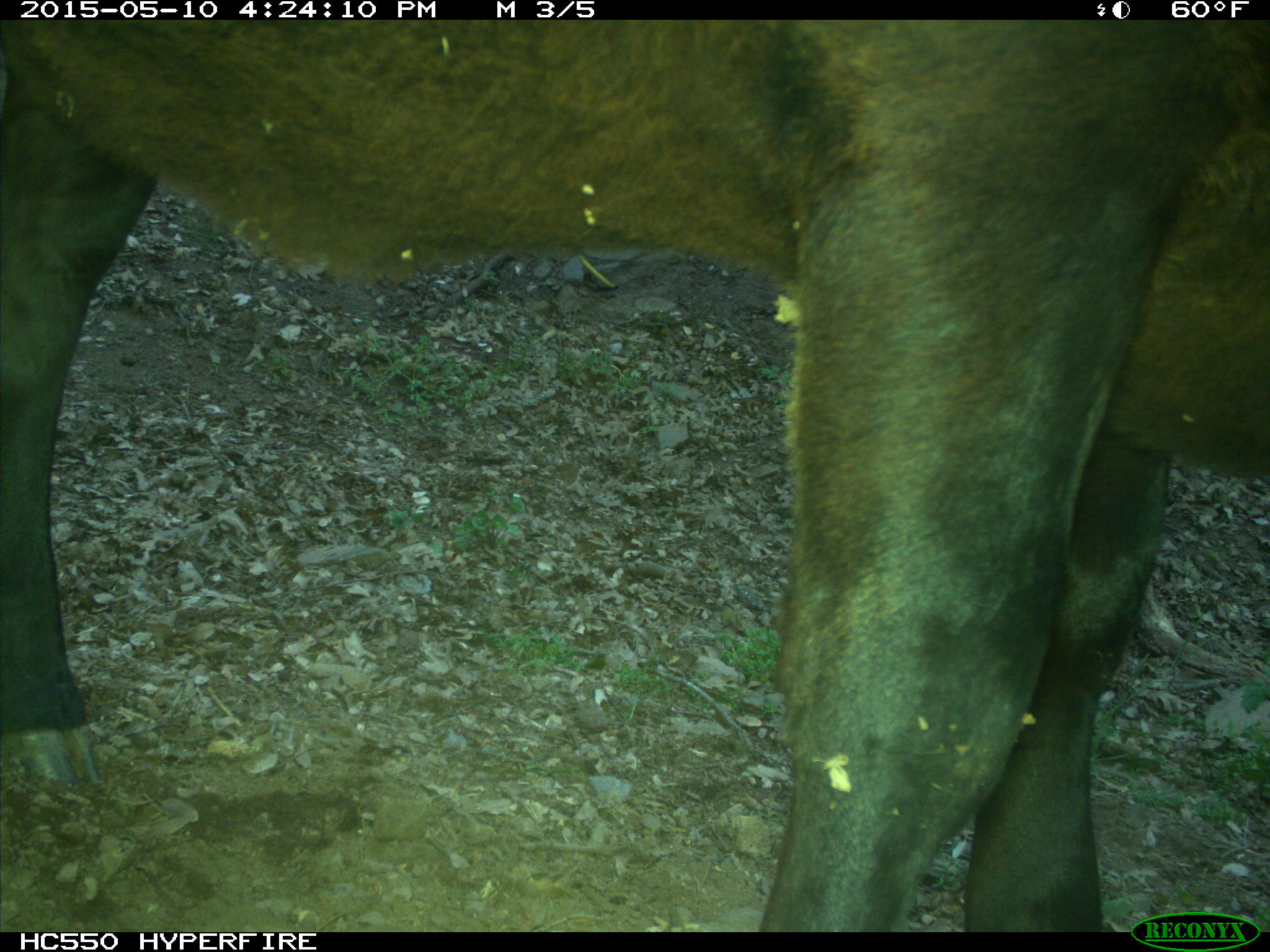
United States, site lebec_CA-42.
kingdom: Animalia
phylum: Chordata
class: Mammalia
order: Artiodactyla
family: Bovidae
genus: Bos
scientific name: Bos taurus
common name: domestic cow